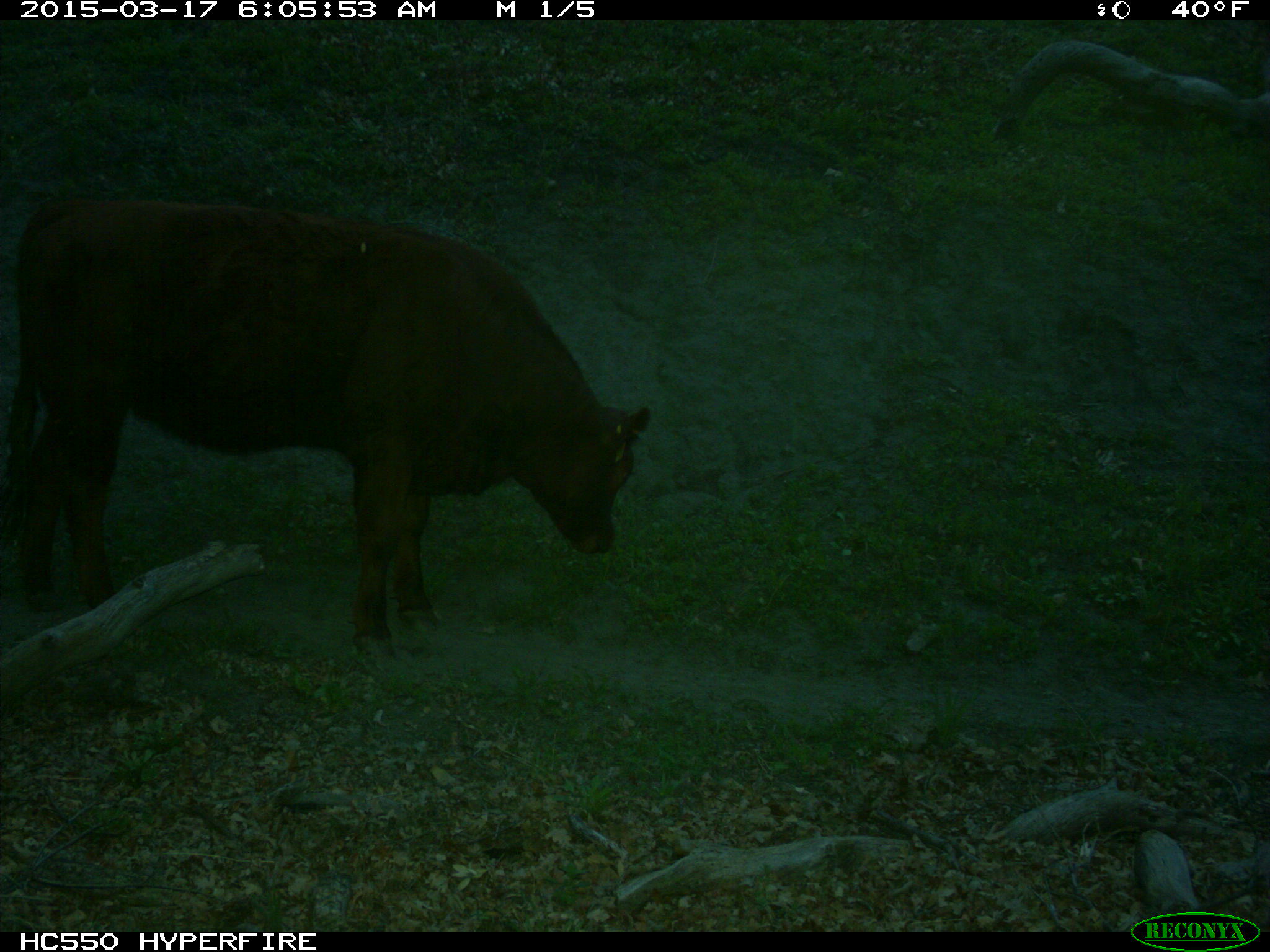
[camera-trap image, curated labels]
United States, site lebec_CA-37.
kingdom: Animalia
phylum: Chordata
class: Mammalia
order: Artiodactyla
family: Bovidae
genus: Bos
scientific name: Bos taurus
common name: domestic cow